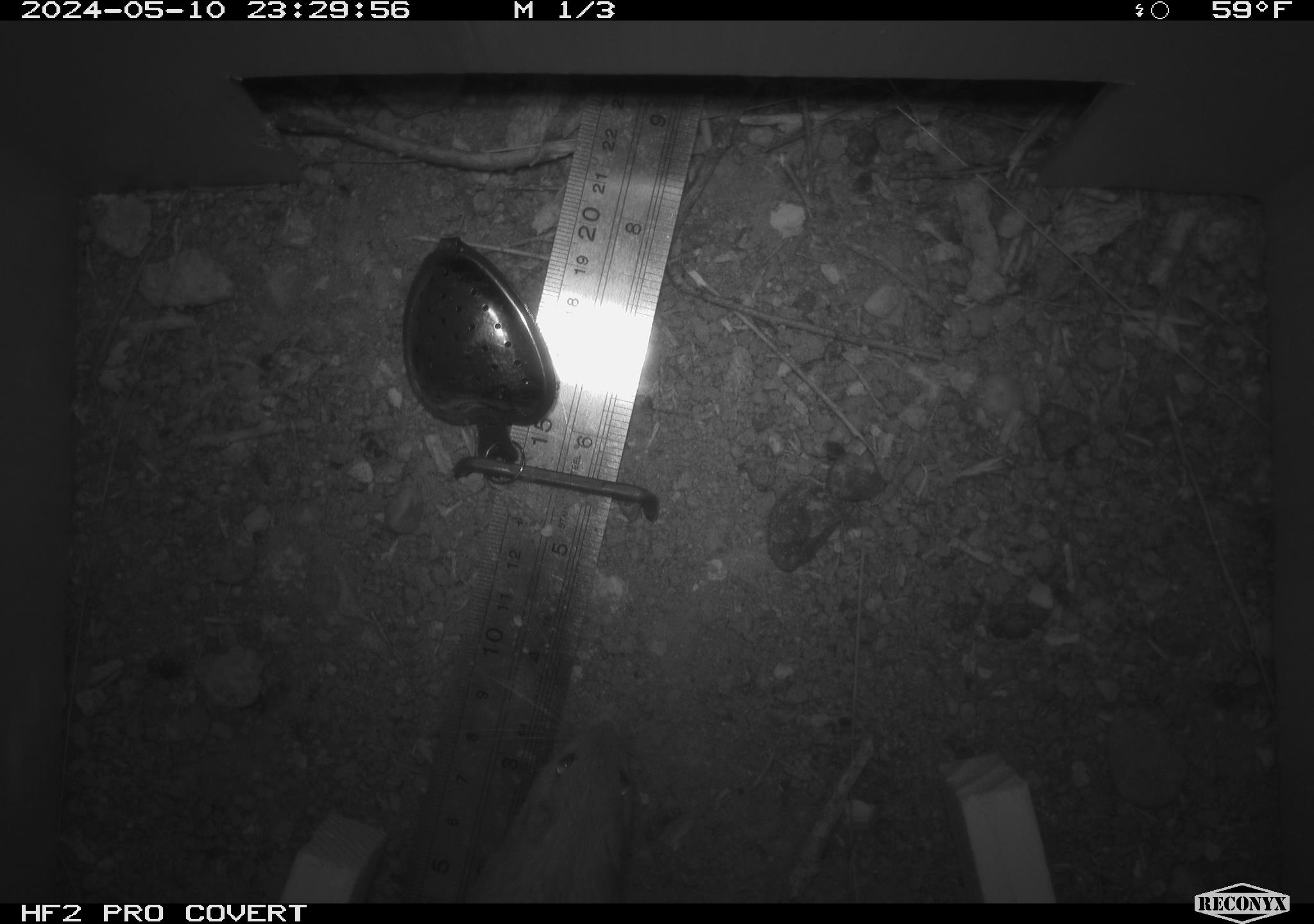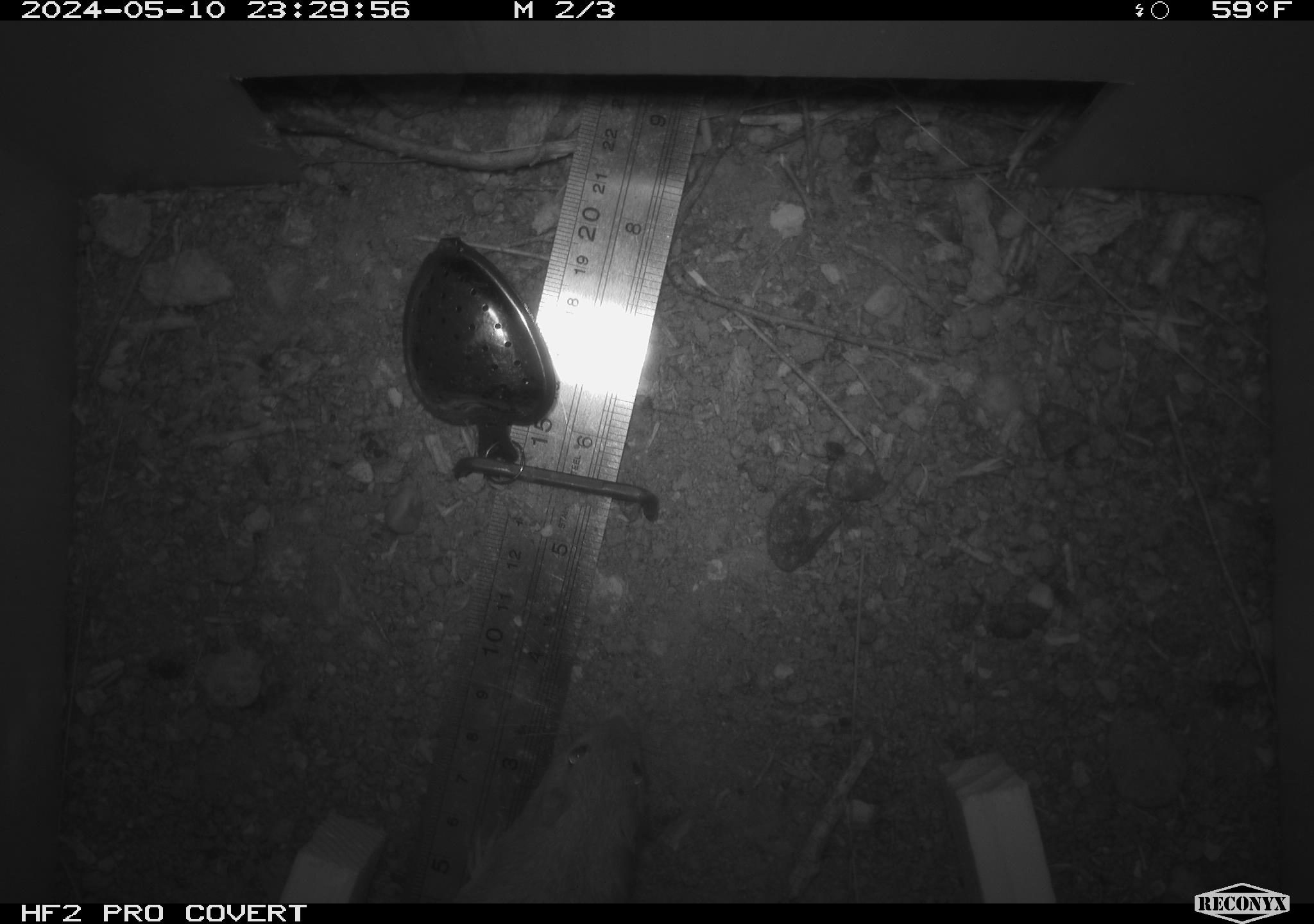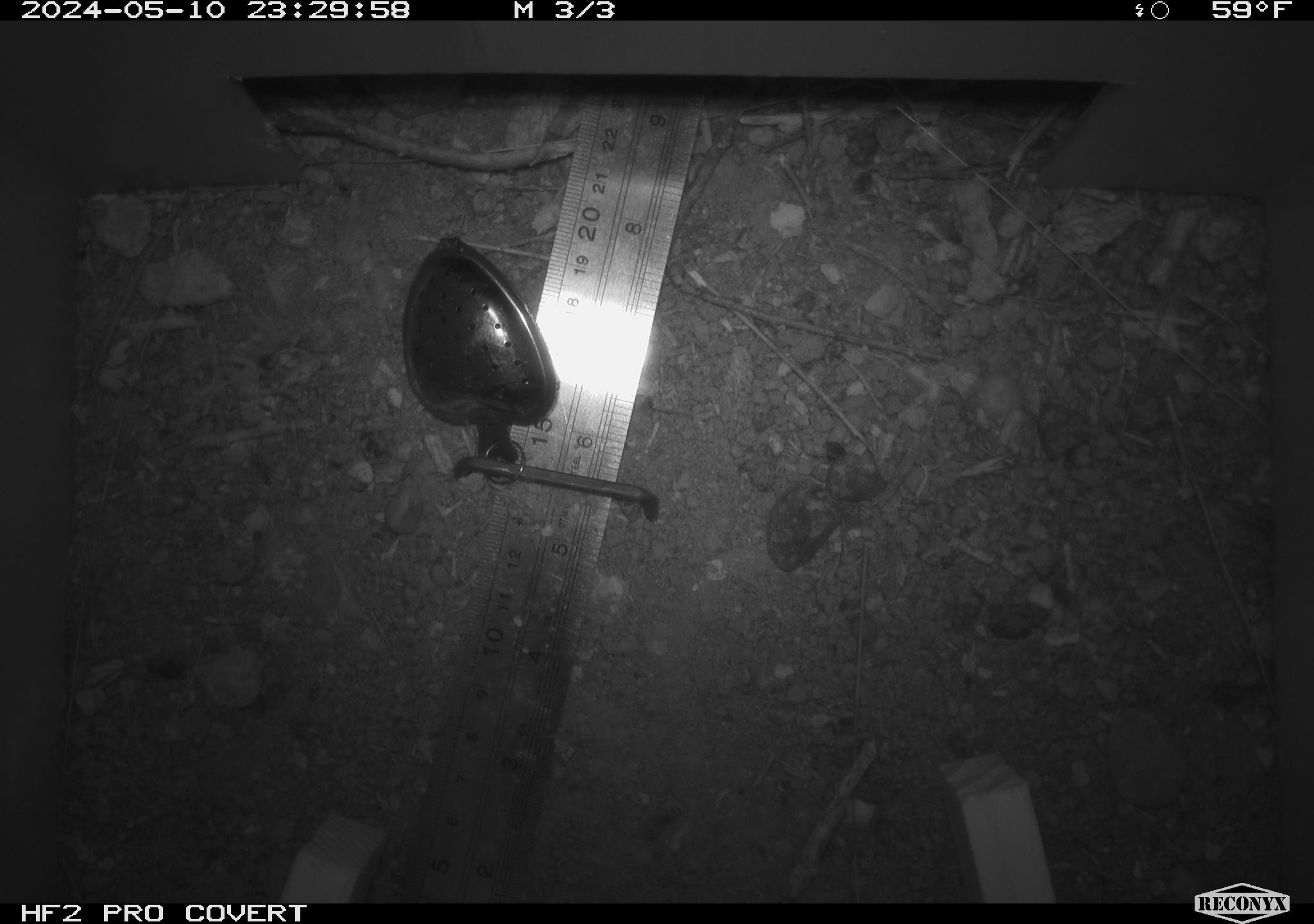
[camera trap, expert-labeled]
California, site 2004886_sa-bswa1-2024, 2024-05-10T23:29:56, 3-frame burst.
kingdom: Animalia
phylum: Chordata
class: Mammalia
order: Rodentia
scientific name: Rodentia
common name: mouse species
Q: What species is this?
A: Mouse species (Rodentia).